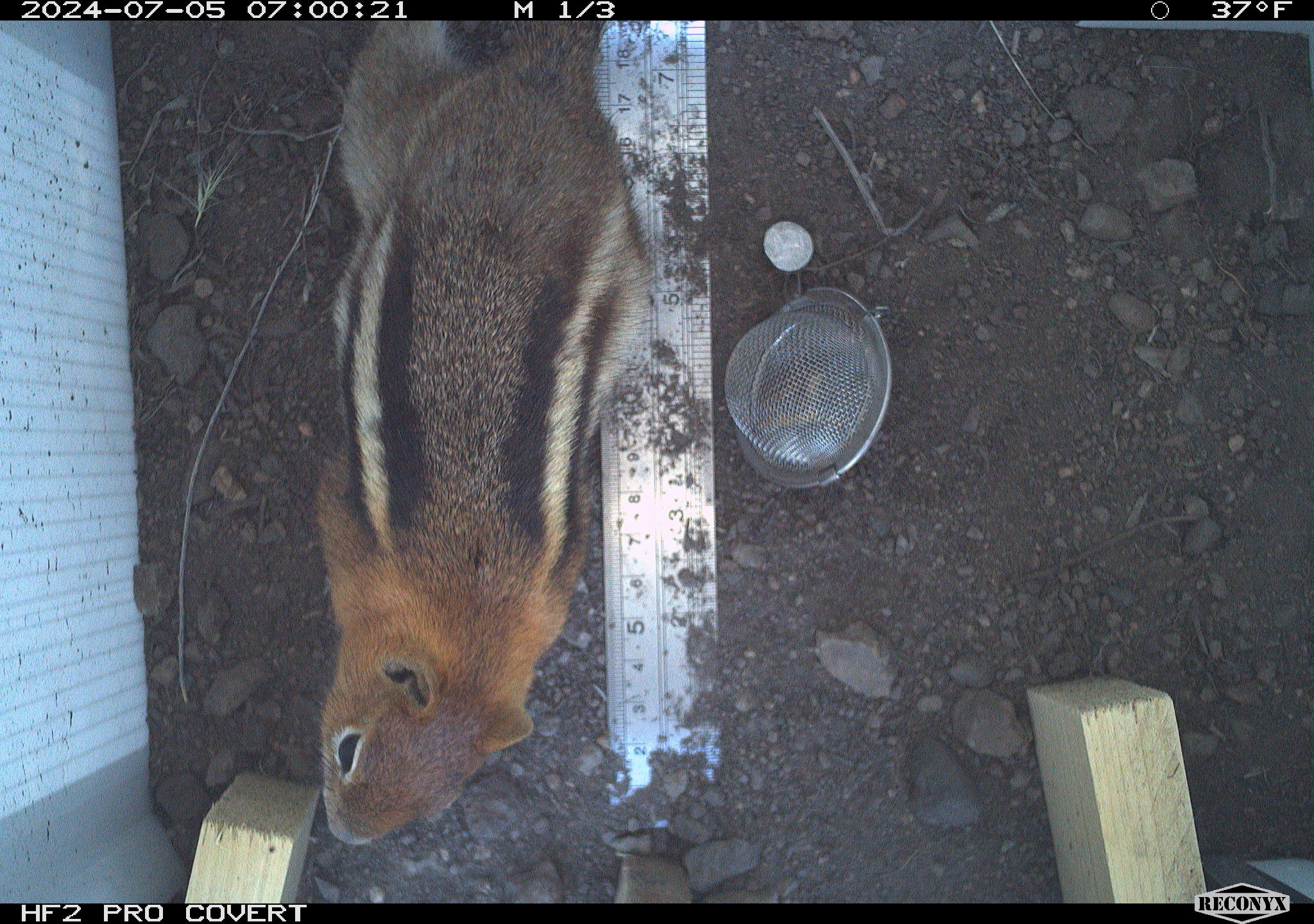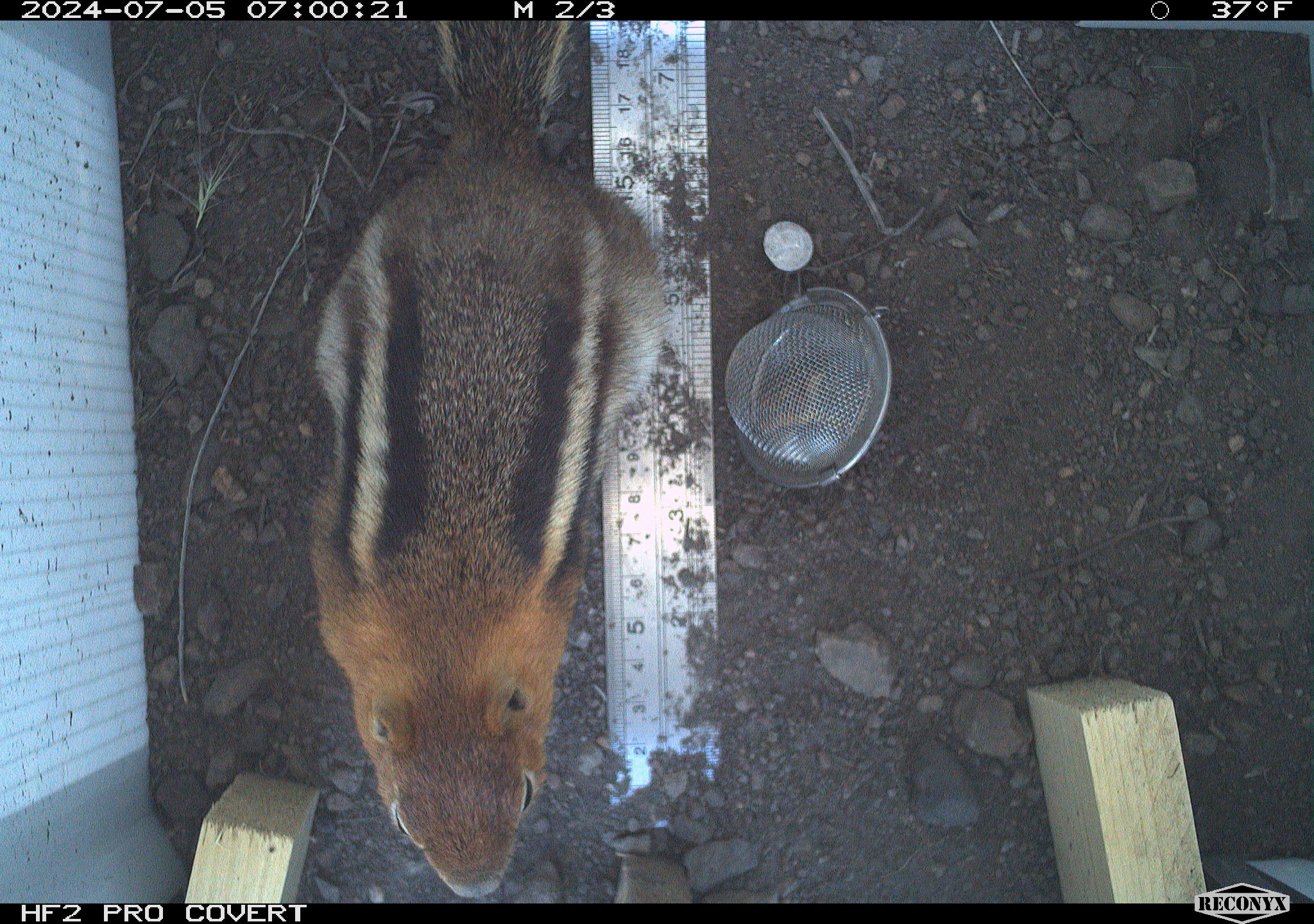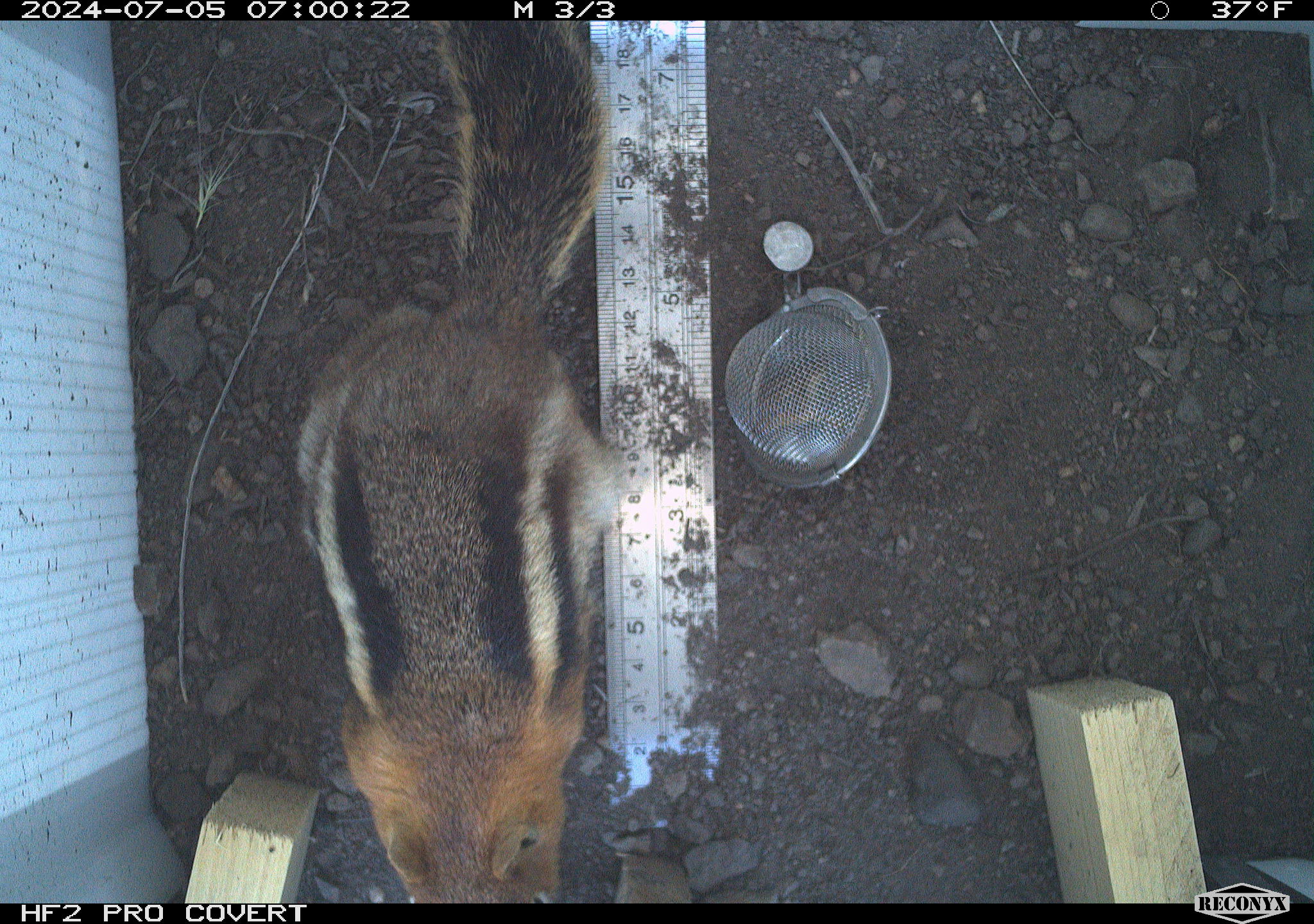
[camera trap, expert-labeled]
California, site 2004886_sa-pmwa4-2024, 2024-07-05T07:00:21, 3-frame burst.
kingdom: Animalia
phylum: Chordata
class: Mammalia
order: Rodentia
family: Sciuridae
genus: Callospermophilus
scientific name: Callospermophilus lateralis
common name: golden mantled ground squirrel